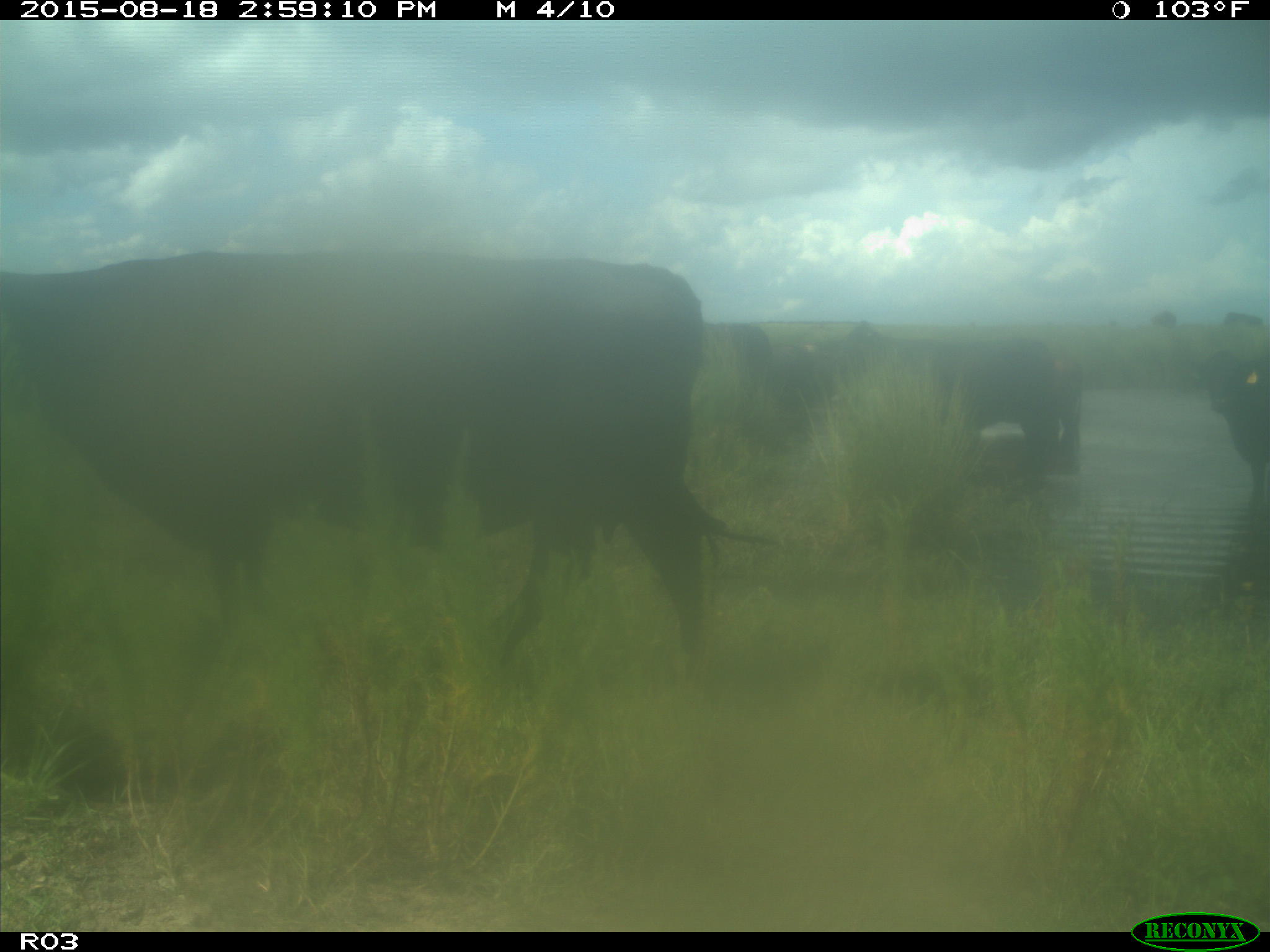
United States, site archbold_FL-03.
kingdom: Animalia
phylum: Chordata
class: Mammalia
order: Artiodactyla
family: Bovidae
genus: Bos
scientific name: Bos taurus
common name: domestic cow